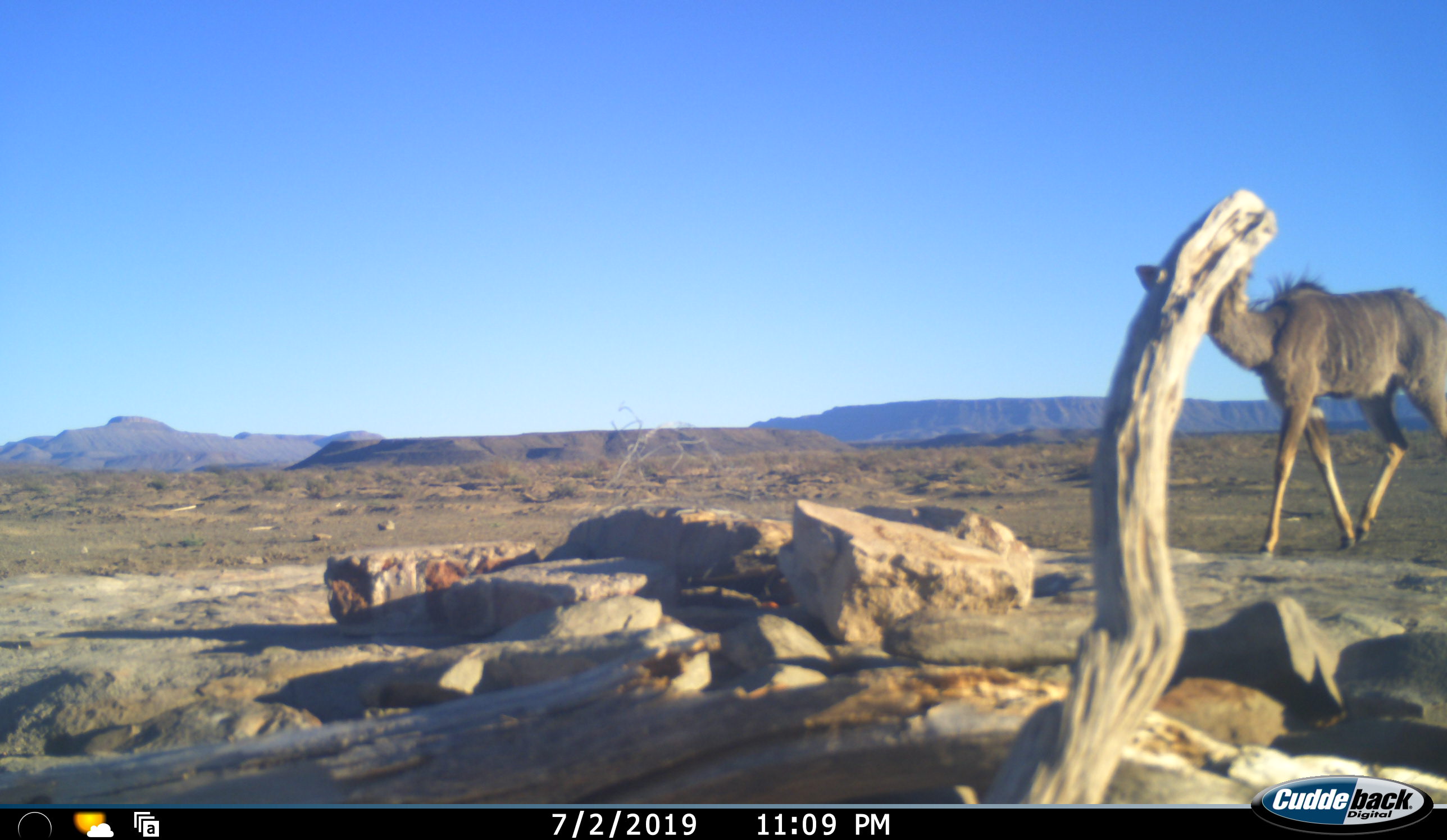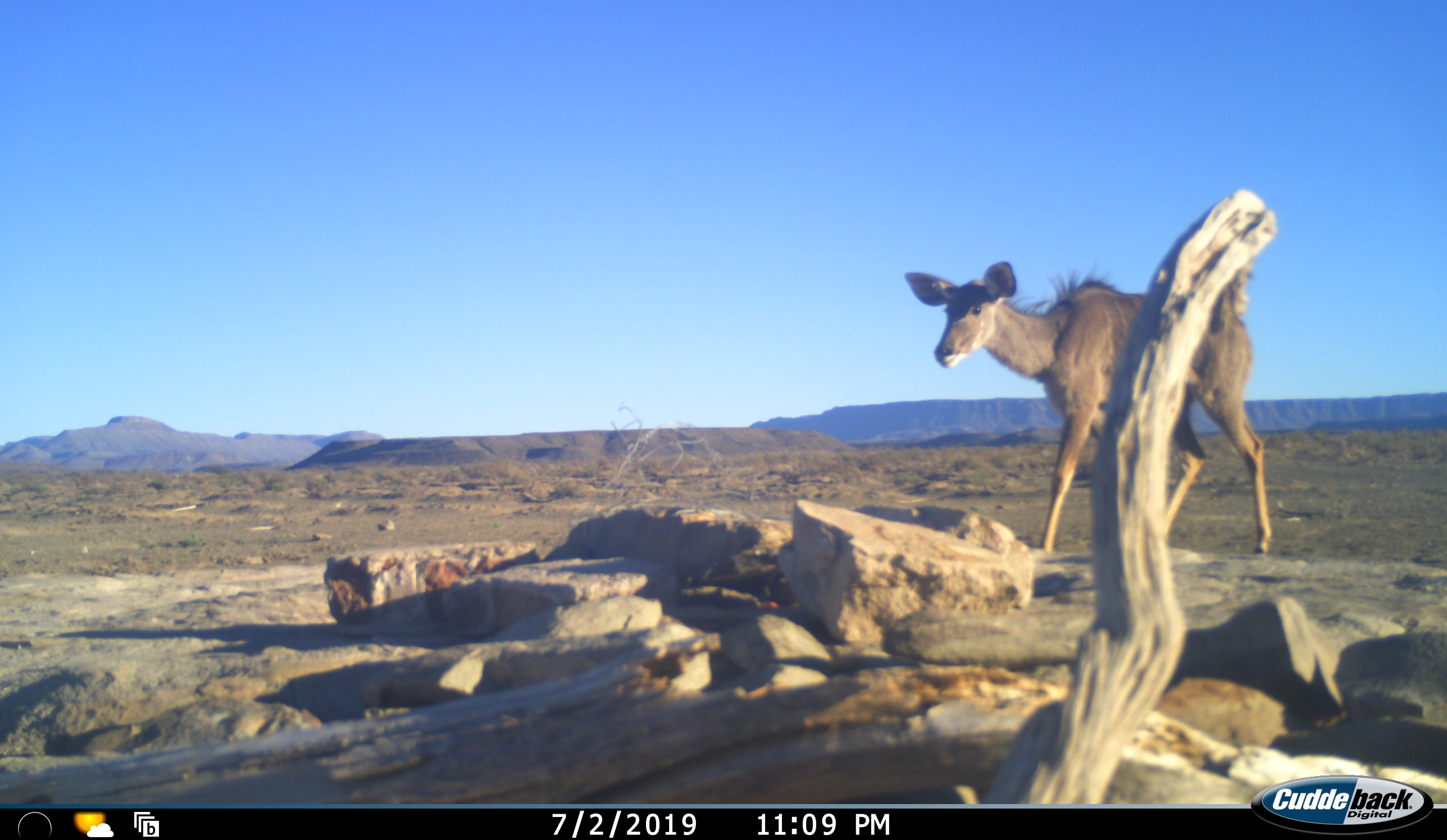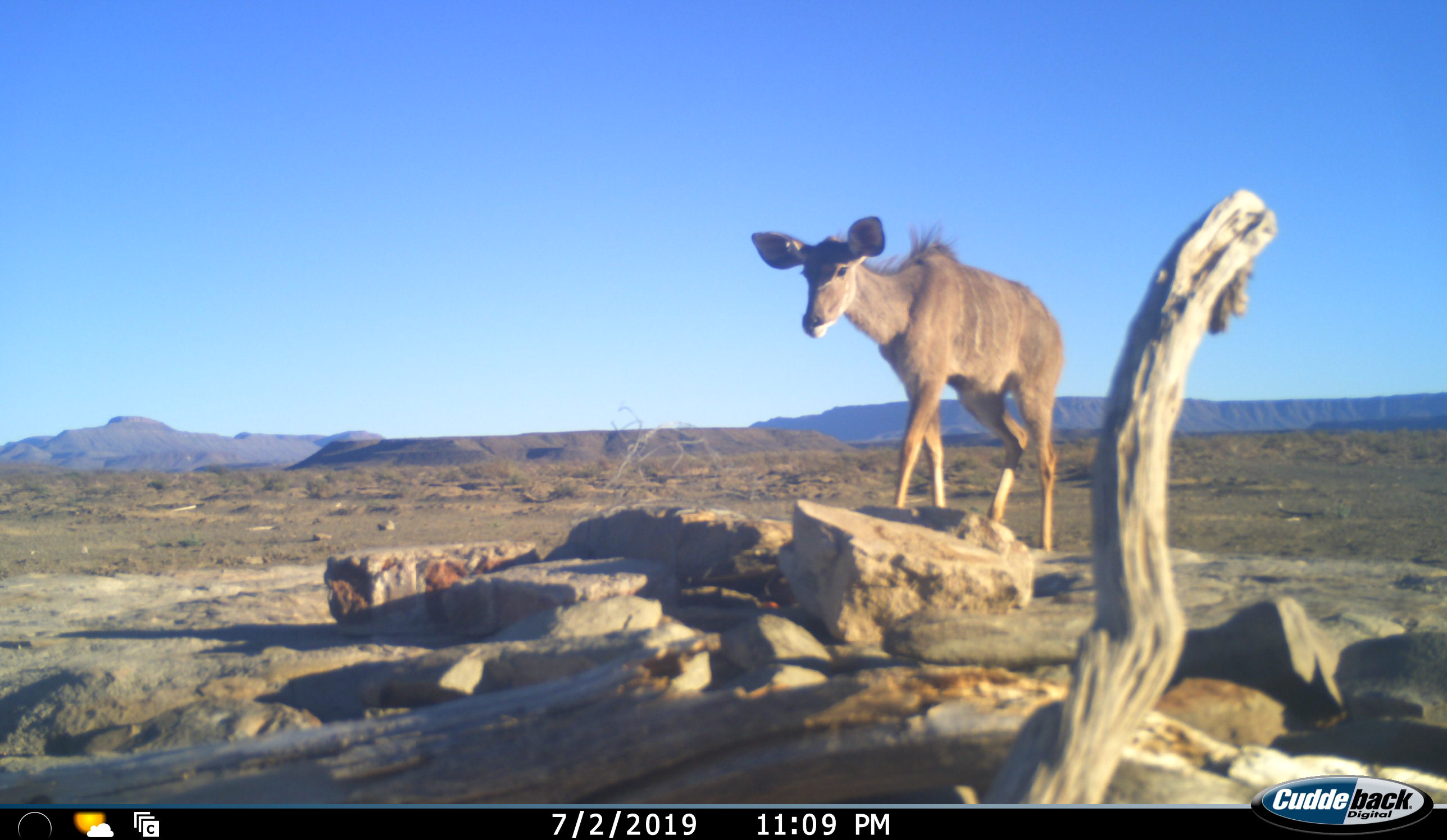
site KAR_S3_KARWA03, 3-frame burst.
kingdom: Animalia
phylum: Chordata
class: Mammalia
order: Artiodactyla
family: Bovidae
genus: Tragelaphus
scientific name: Tragelaphus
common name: kudu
Kudu (Tragelaphus), count 1. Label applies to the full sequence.